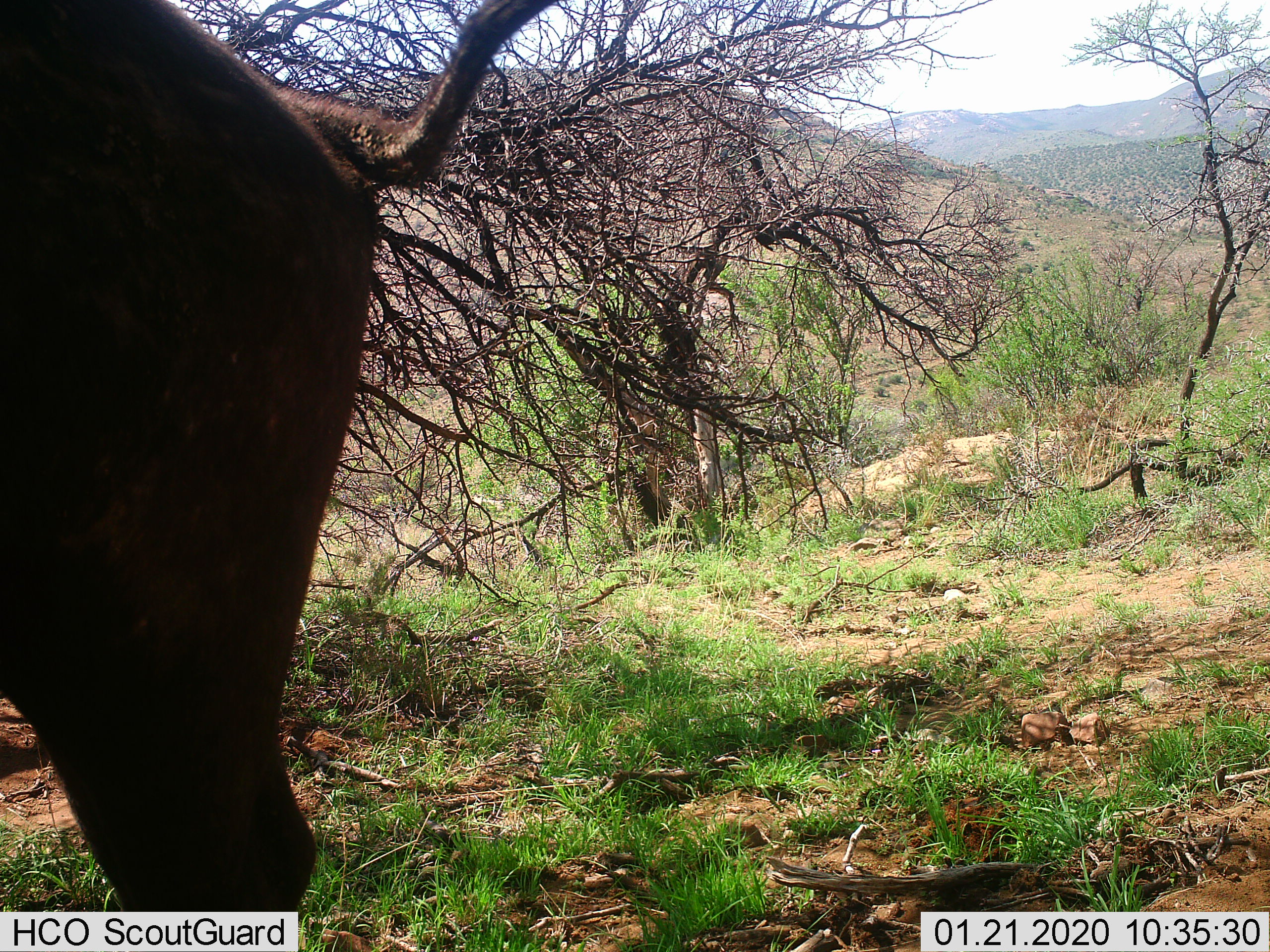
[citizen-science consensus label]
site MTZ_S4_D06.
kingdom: Animalia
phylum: Chordata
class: Mammalia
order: Artiodactyla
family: Bovidae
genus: Syncerus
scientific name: Syncerus caffer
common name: african buffalo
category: buffalo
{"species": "buffalo (african buffalo) (Syncerus caffer)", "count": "1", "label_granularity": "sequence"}